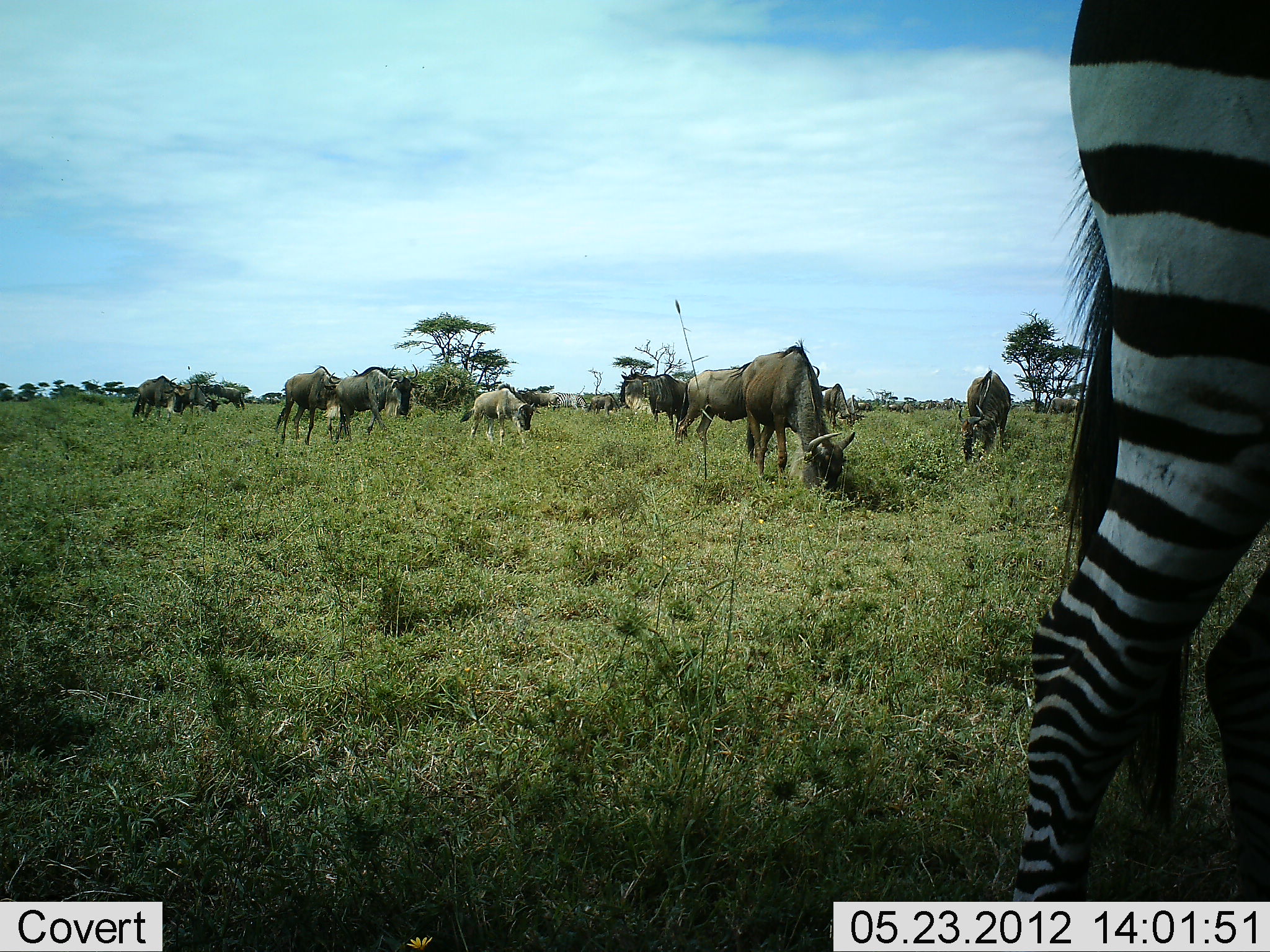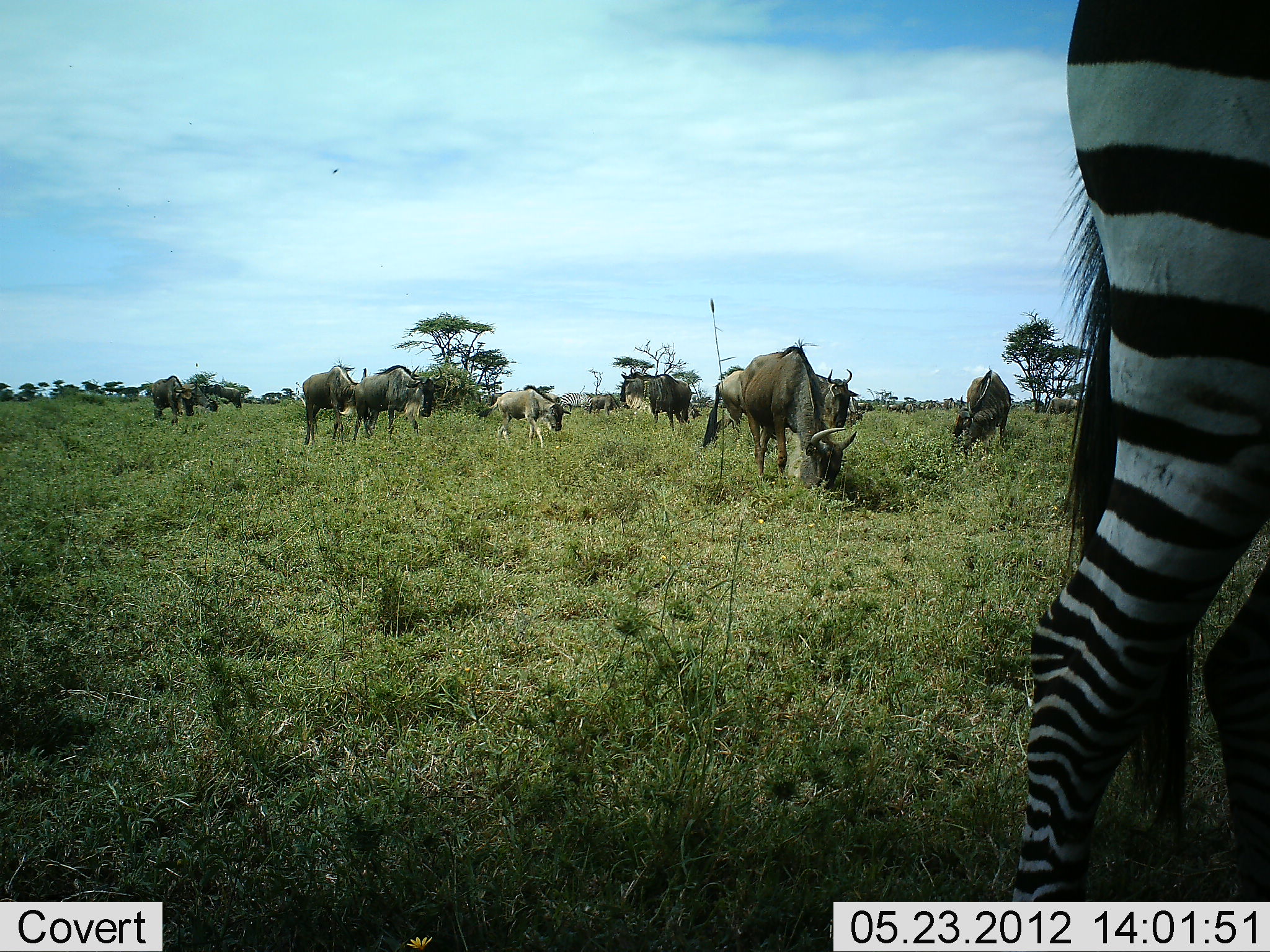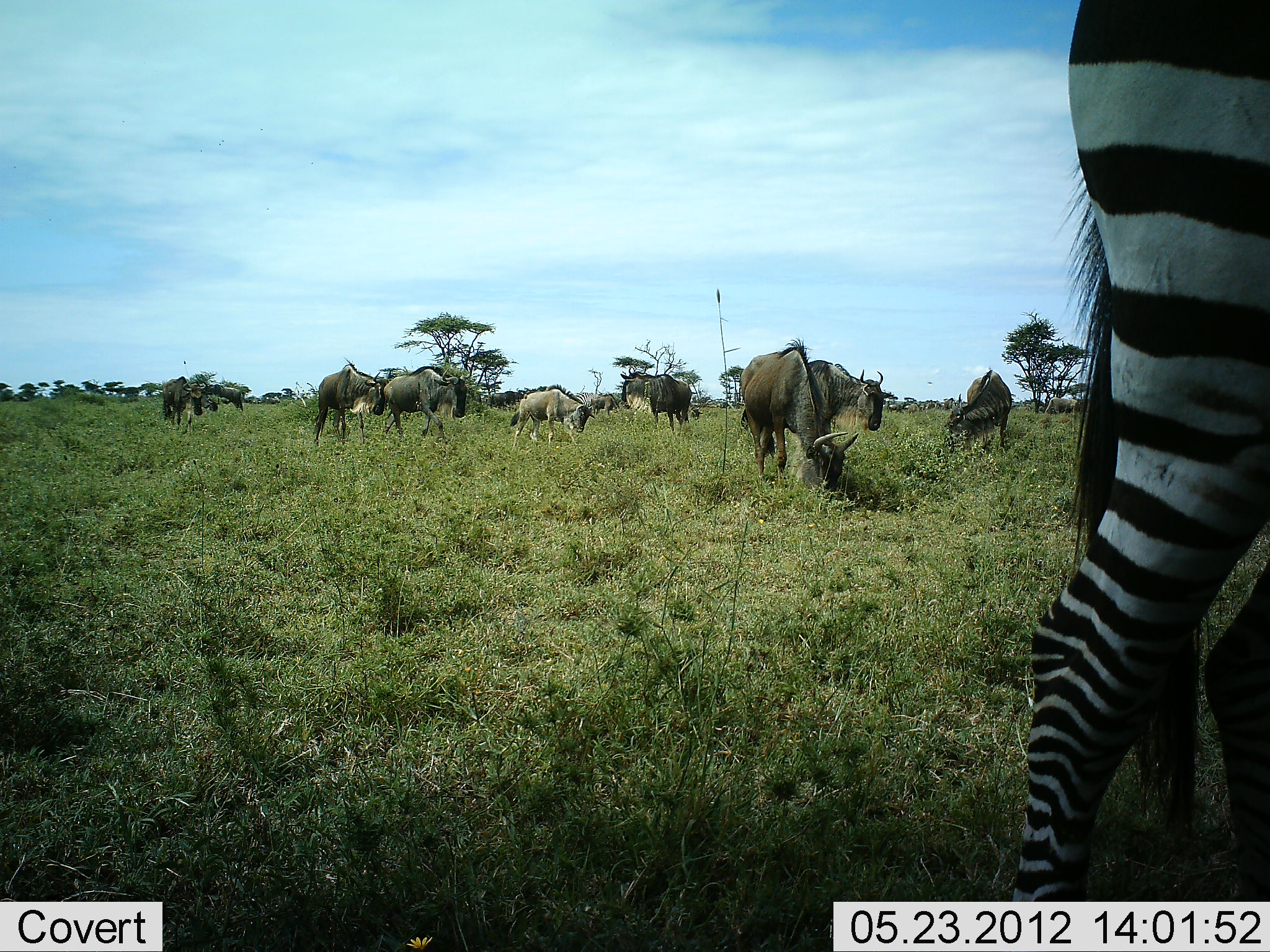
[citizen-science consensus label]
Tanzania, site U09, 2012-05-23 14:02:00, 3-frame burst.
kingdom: Animalia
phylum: Chordata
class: Mammalia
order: Artiodactyla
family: Bovidae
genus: Connochaetes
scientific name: Connochaetes taurinus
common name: blue wildebeest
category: wildebeest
Wildebeest (blue wildebeest) (Connochaetes taurinus), count 11-50. Behavior (volunteer vote fractions): standing 50%, resting 0%, moving 58%, interacting 0%. Young present (vote fraction): 42%. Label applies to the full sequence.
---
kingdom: Animalia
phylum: Chordata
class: Mammalia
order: Perissodactyla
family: Equidae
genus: Equus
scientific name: Equus quagga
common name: plains zebra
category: zebra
Zebra (plains zebra) (Equus quagga), count 1. Behavior (volunteer vote fractions): standing 100%, resting 0%, moving 9%, interacting 0%. Young present (vote fraction): 0%. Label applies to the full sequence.